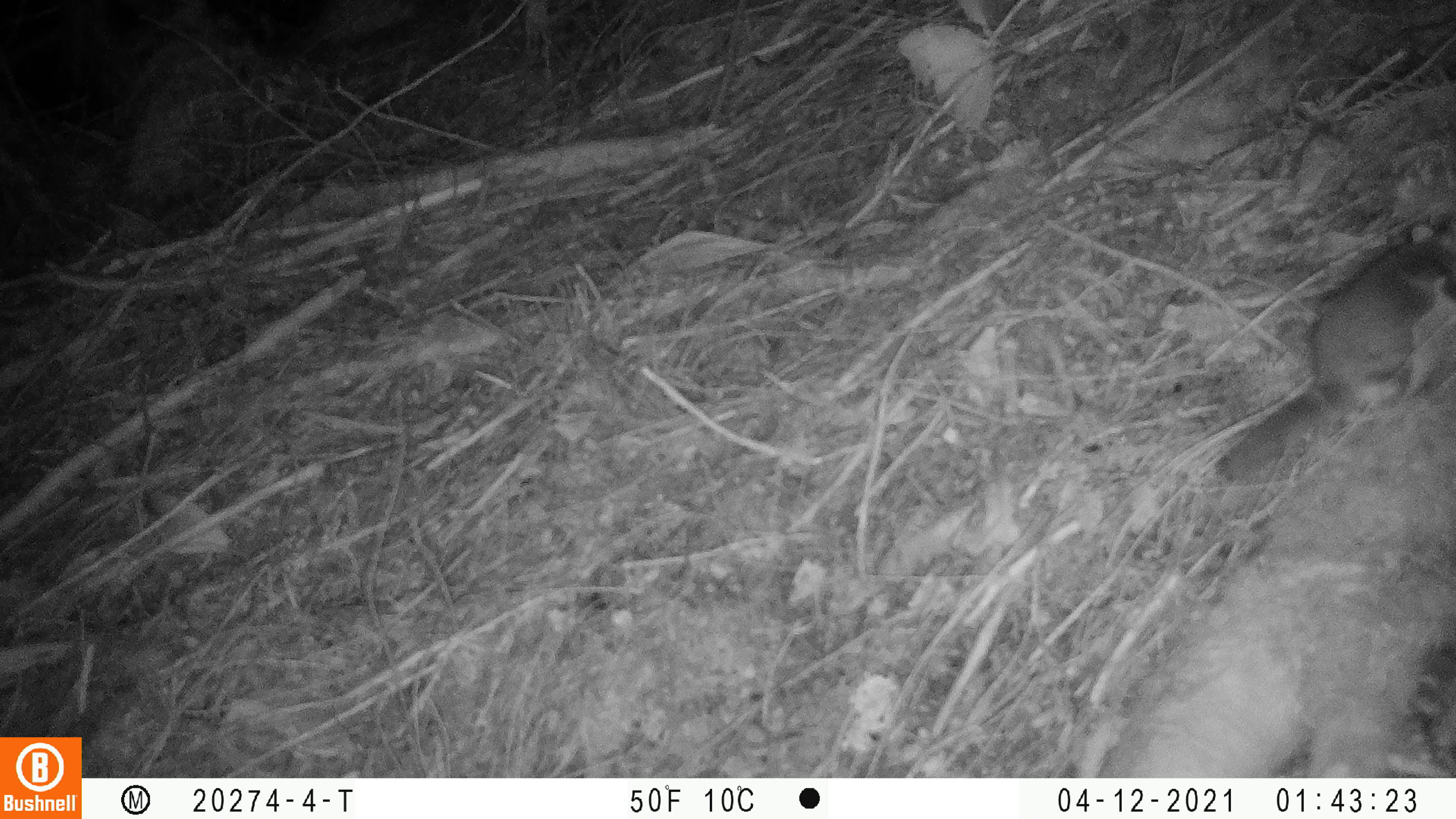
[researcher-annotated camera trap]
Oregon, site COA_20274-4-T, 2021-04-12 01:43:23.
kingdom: Animalia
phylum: Chordata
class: Mammalia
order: Rodentia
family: Sciuridae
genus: Glaucomys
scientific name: Glaucomys oregonensis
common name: humboldt's flying squirrel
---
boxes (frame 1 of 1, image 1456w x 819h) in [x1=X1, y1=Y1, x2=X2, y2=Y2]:
humboldt's flying squirrel: [x1=1213, y1=234, x2=1455, y2=482]